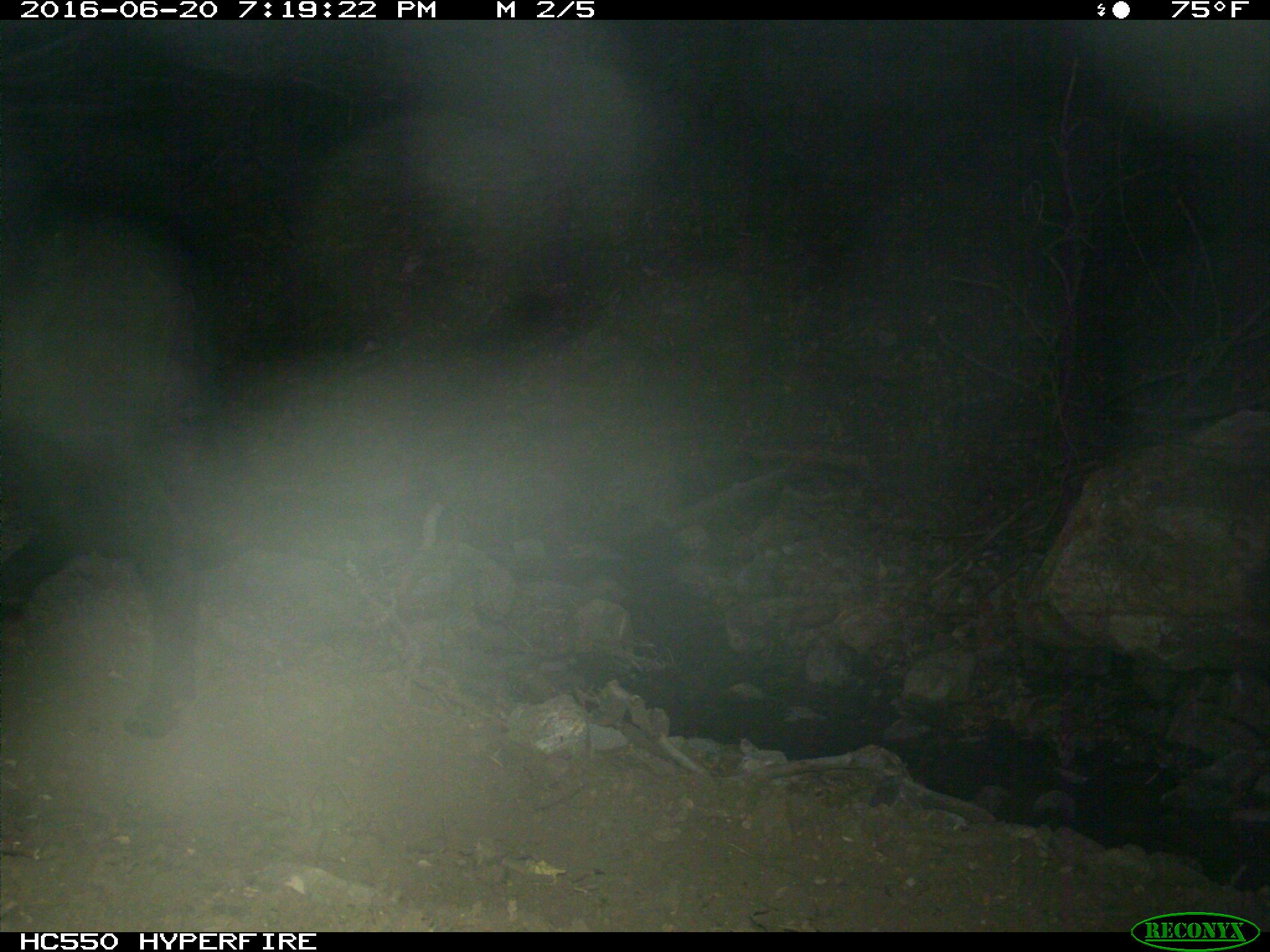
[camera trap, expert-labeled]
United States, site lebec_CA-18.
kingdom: Animalia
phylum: Chordata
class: Mammalia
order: Artiodactyla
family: Bovidae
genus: Bos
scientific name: Bos taurus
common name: domestic cow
Bos taurus (domestic cow).